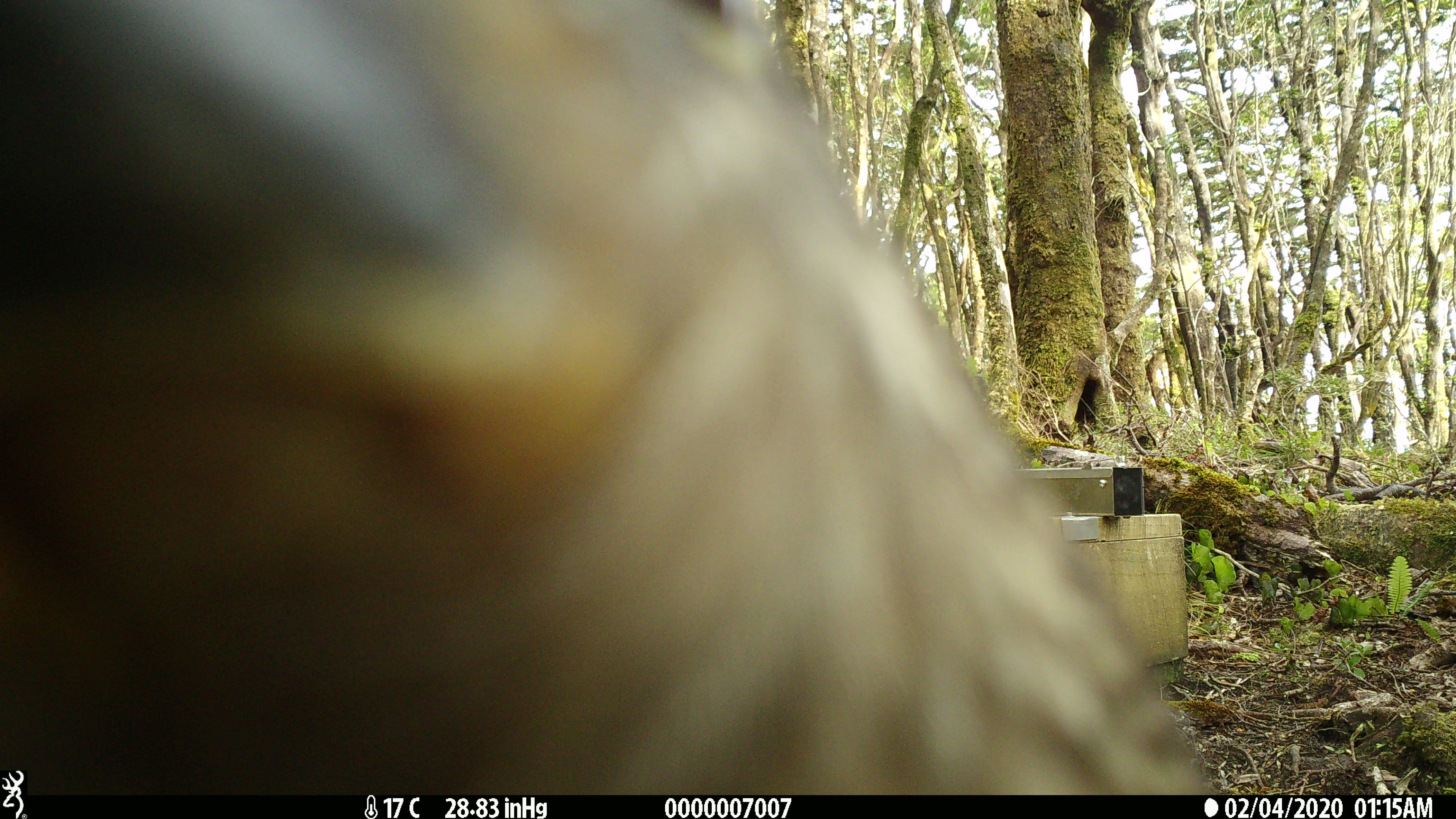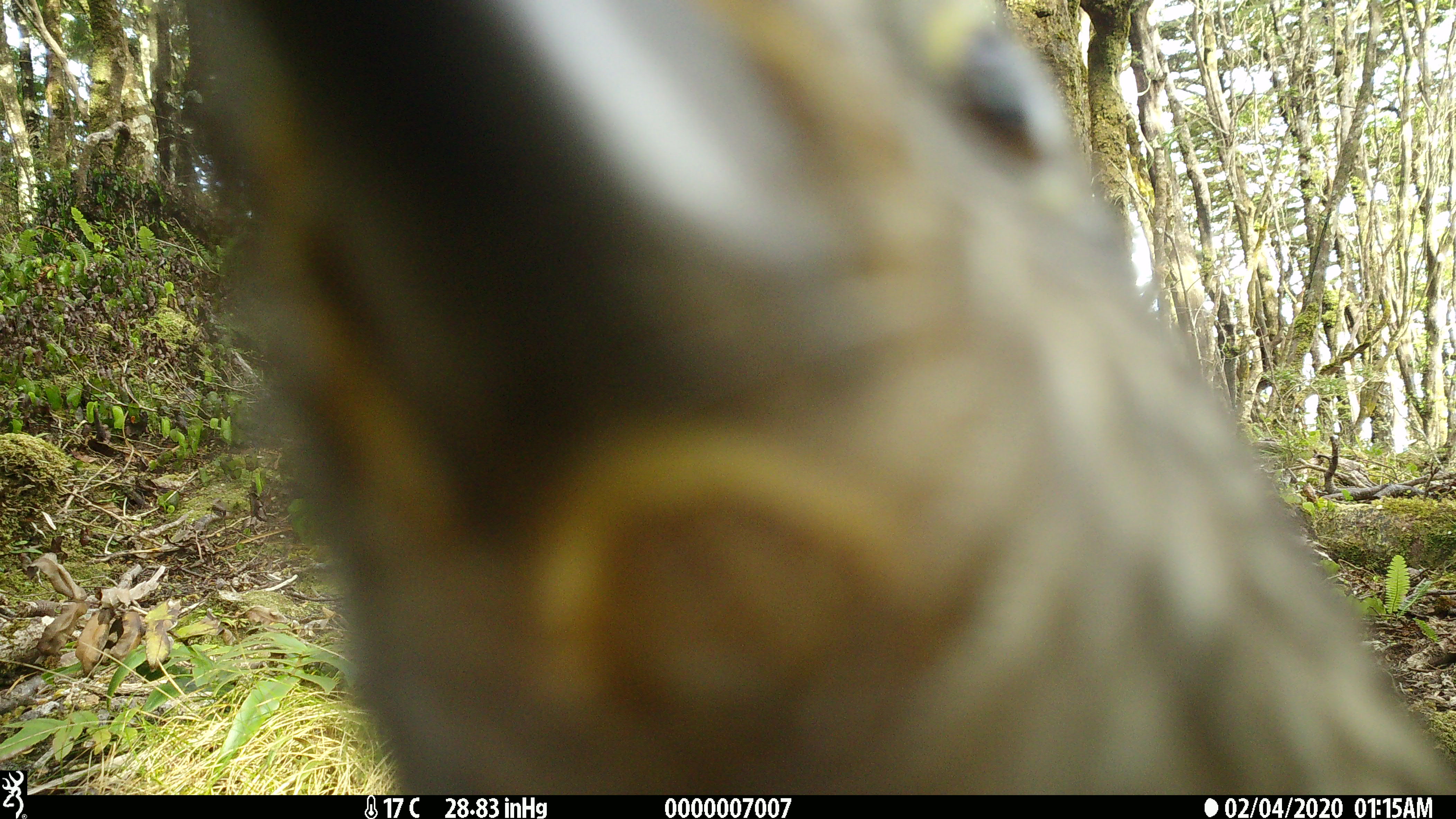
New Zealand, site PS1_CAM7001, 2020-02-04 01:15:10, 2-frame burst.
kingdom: Animalia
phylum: Chordata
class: Aves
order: Psittaciformes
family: Strigopidae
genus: Nestor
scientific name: Nestor notabilis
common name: kea